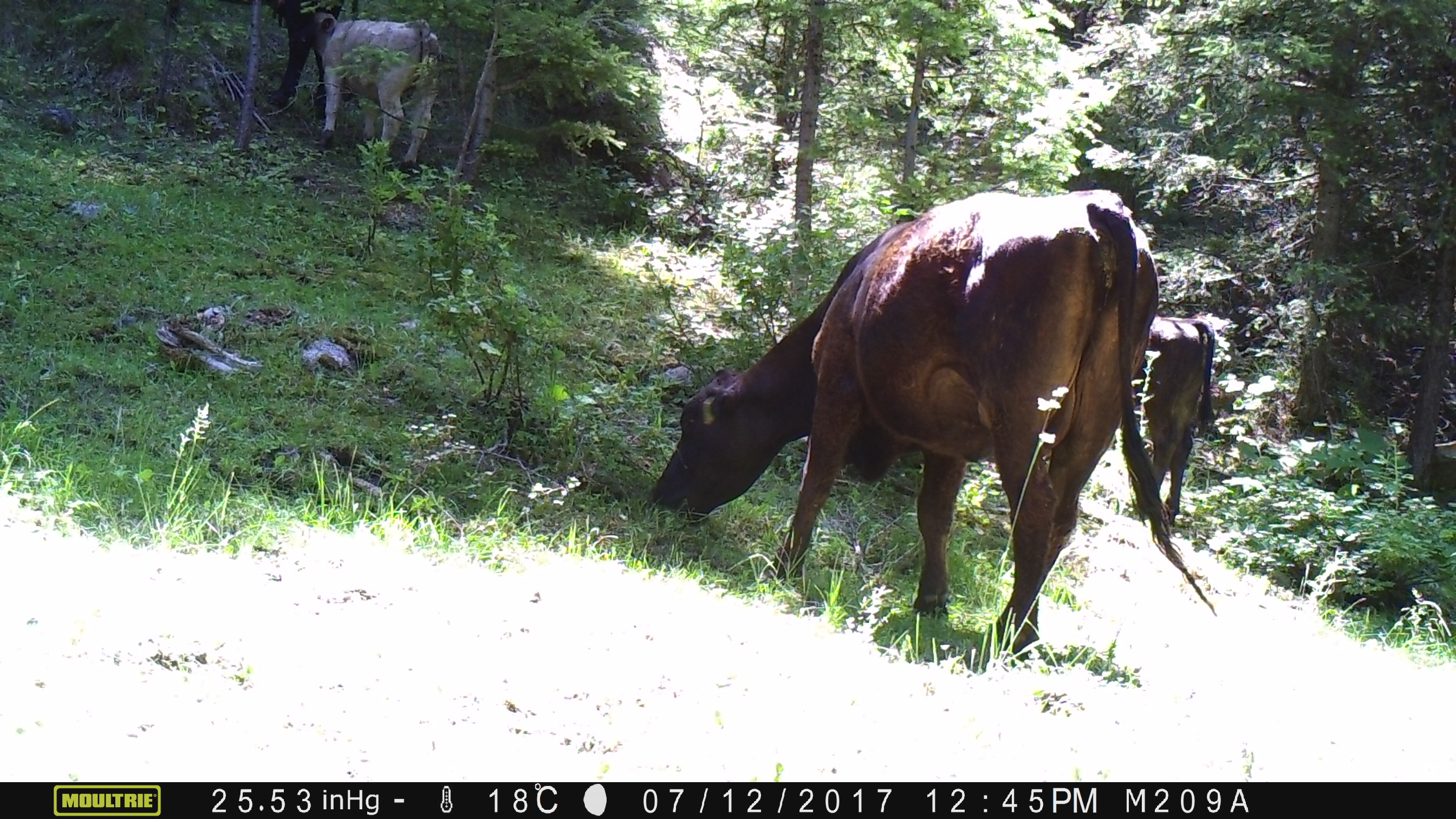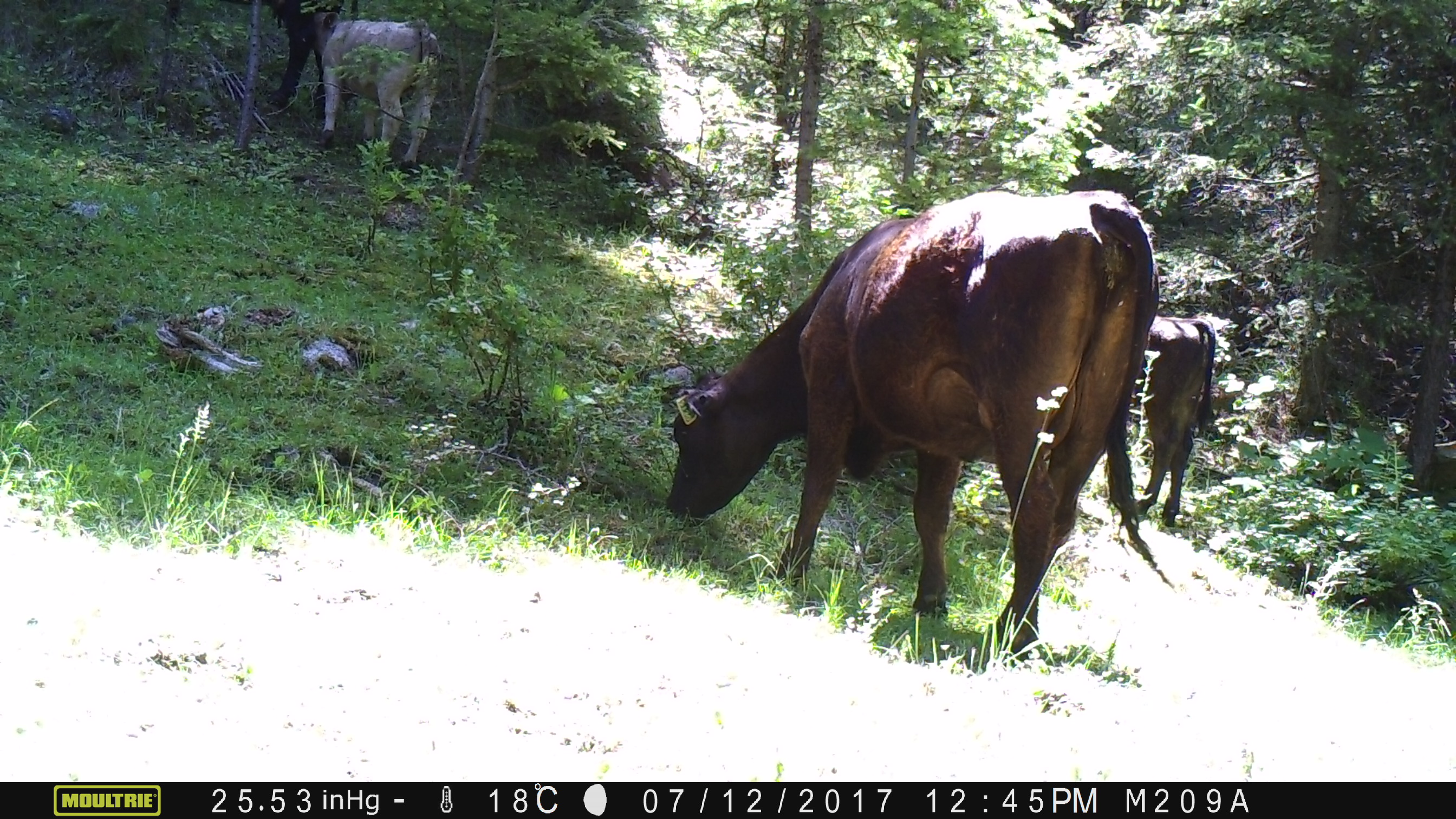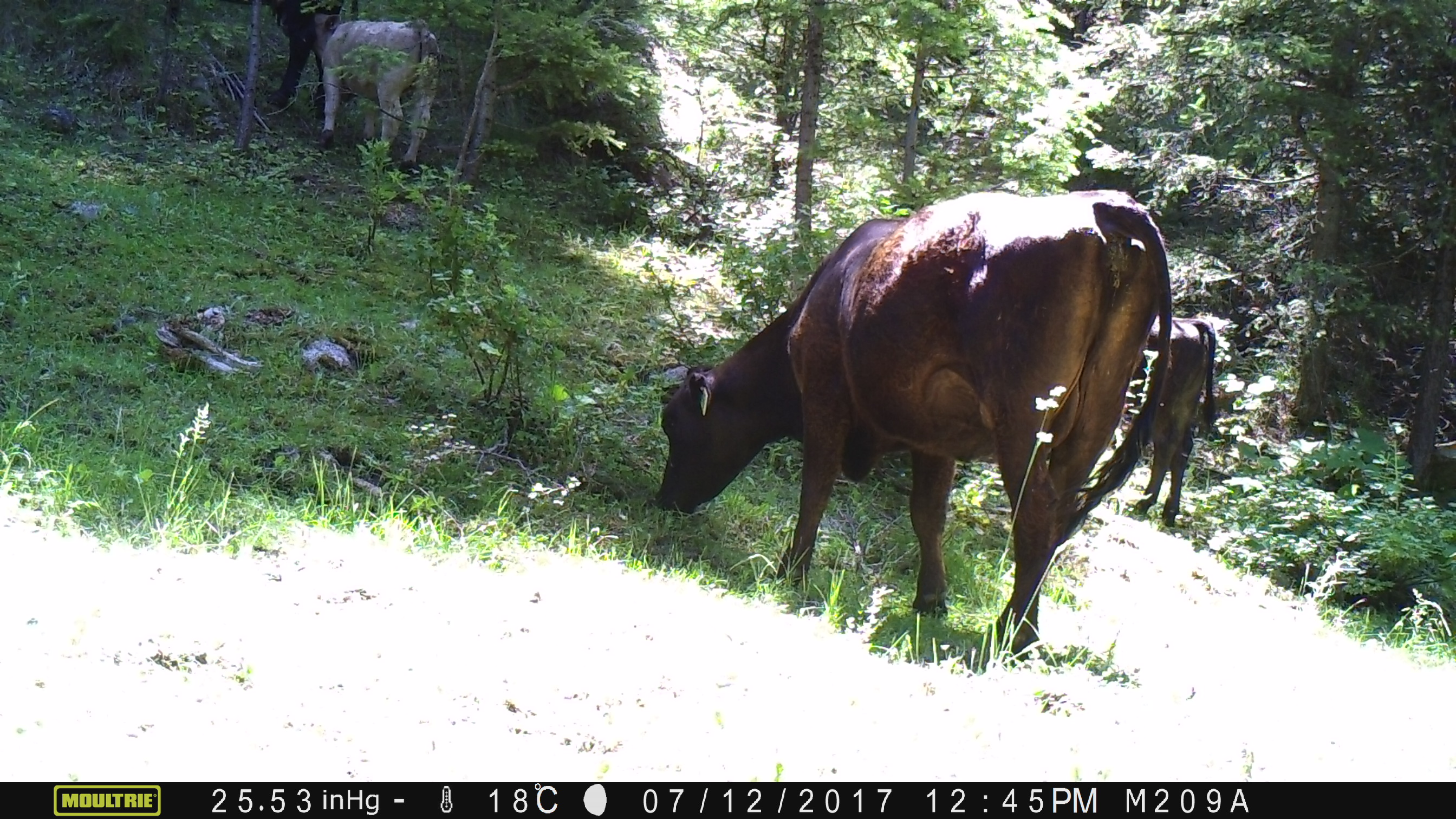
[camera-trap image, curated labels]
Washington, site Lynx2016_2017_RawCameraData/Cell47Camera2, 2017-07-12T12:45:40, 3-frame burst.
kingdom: Animalia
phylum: Chordata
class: Mammalia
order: Artiodactyla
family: Bovidae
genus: Bos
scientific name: Bos taurus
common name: domestic cattle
Domestic cattle (Bos taurus). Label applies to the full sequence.